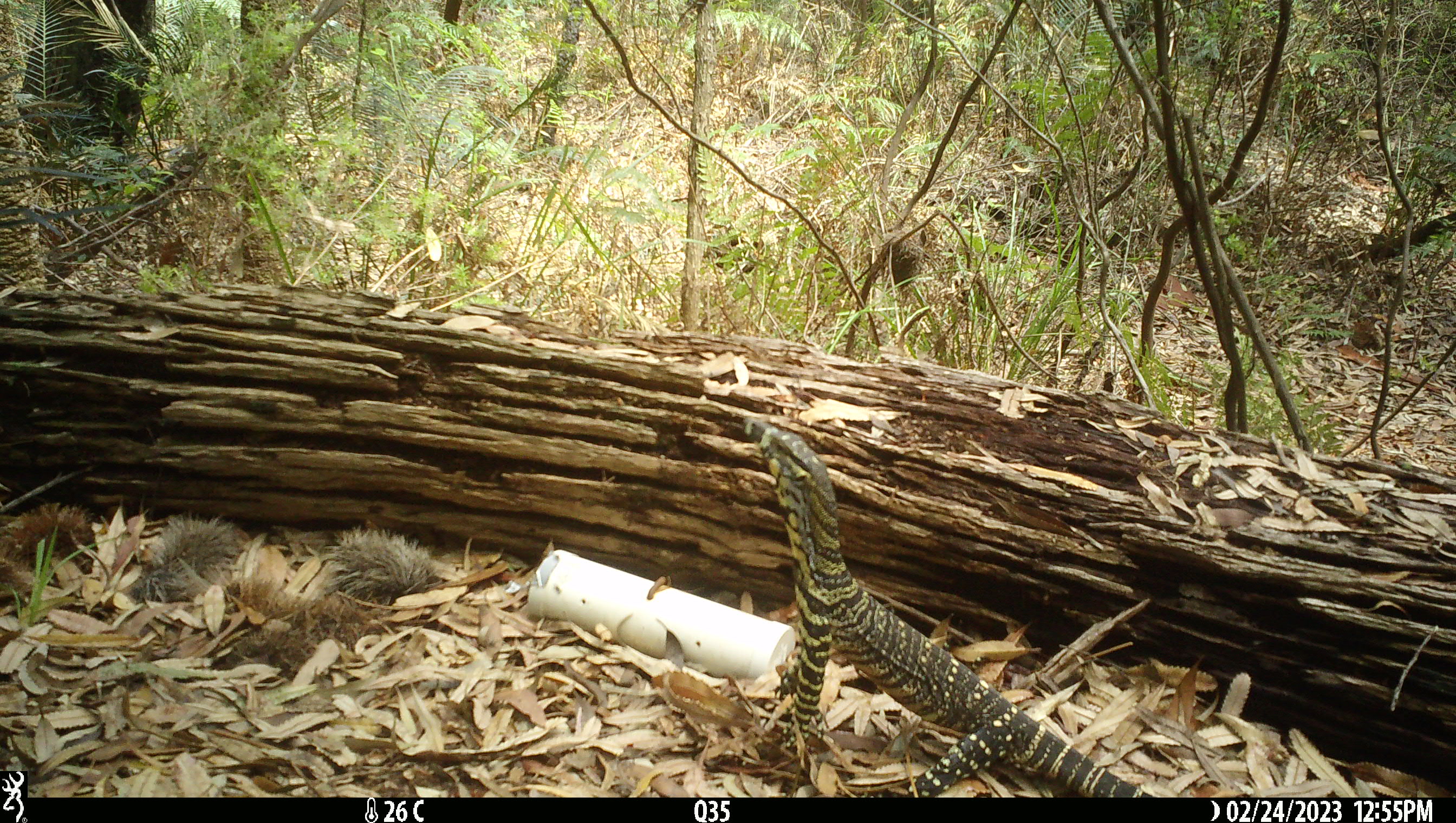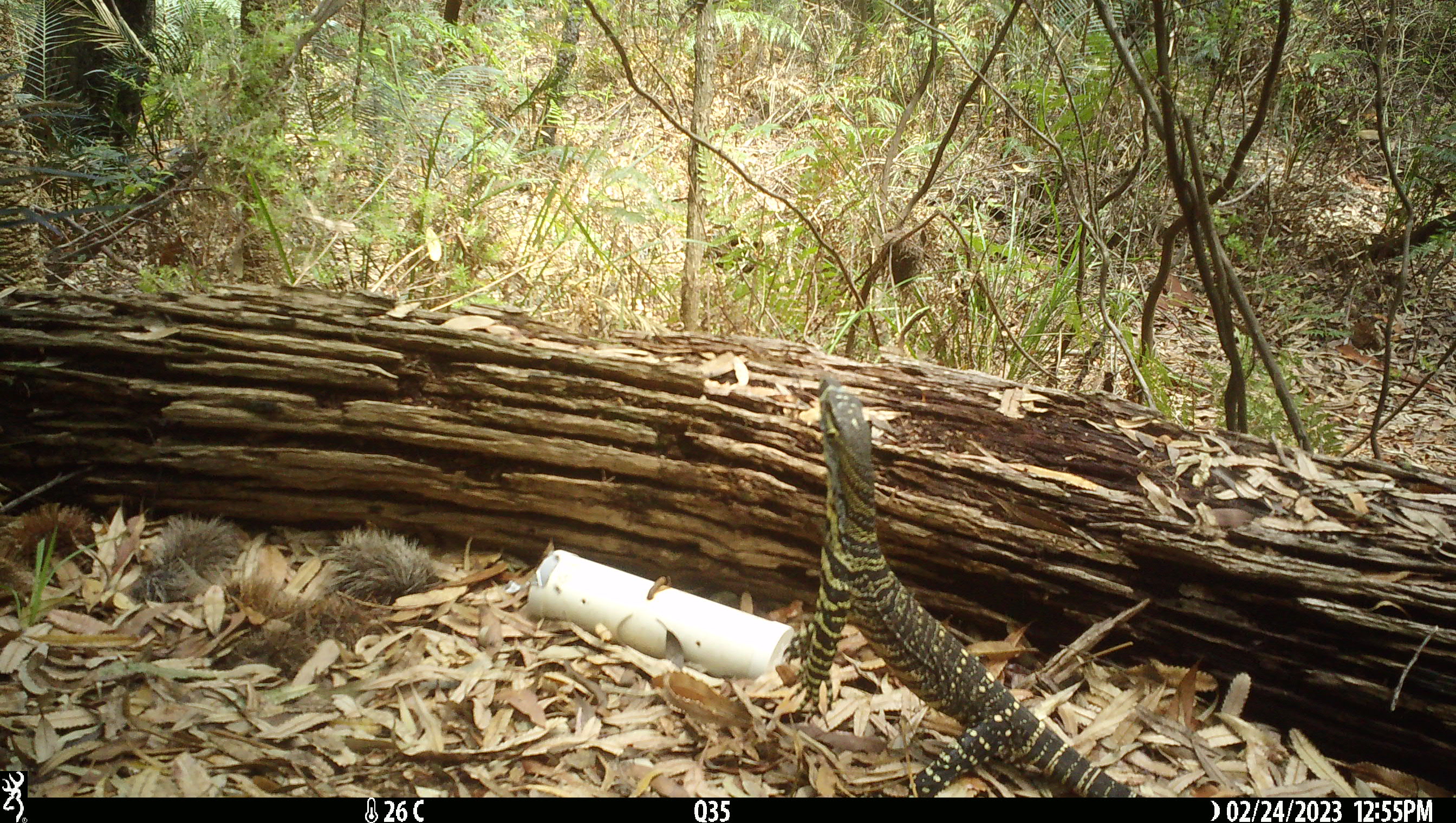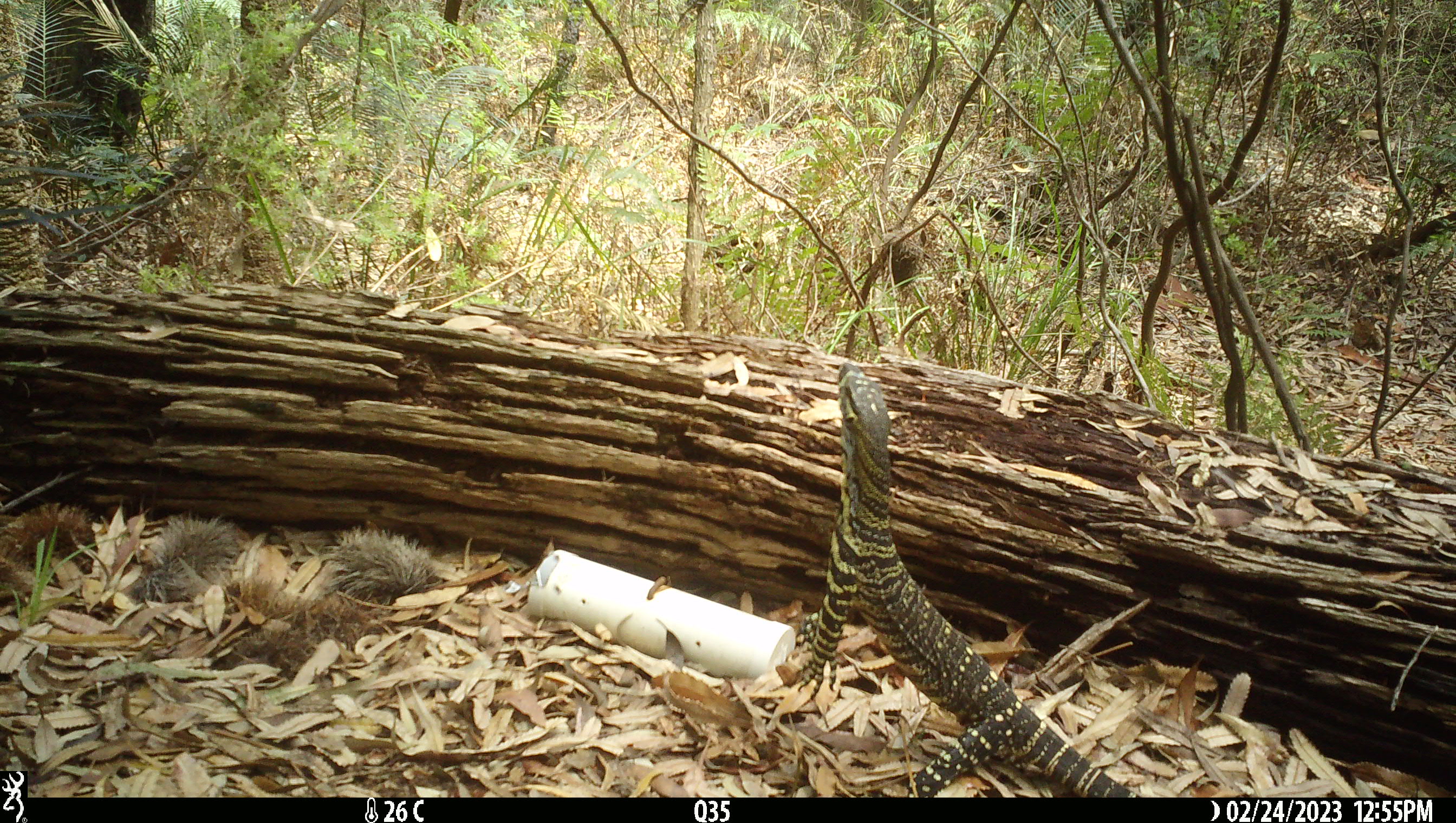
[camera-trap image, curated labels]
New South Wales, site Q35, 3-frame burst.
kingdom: Animalia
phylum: Chordata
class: Reptilia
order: Squamata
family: Varanidae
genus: Varanus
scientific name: Varanus varius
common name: lace monitor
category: goanna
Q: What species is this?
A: Goanna (lace monitor) (Varanus varius).